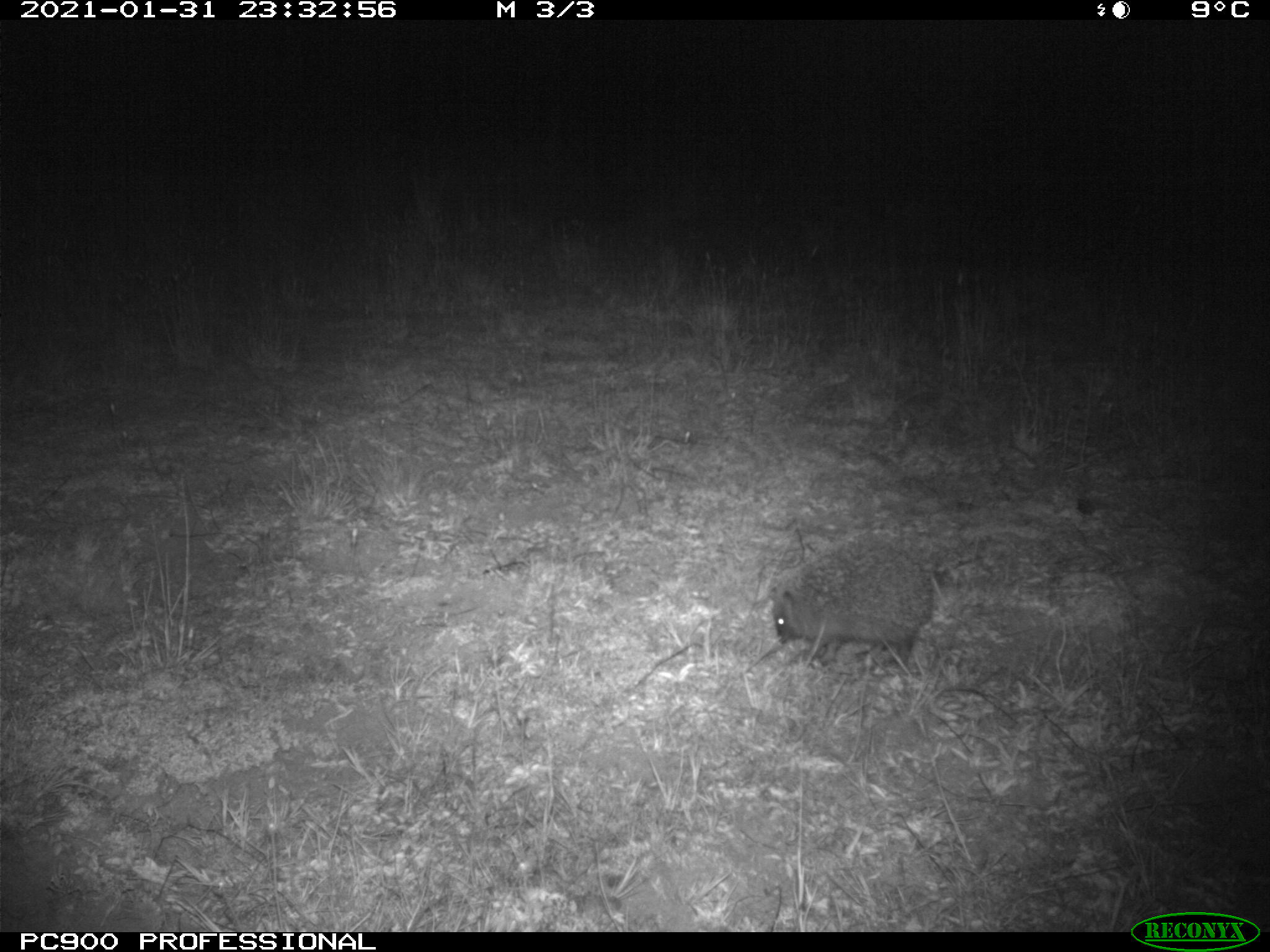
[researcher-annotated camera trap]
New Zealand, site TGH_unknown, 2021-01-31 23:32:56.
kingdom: Animalia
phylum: Chordata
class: Mammalia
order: Eulipotyphla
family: Erinaceidae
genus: Erinaceus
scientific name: Erinaceus europaeus europaeus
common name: european hedgehog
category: hedgehog